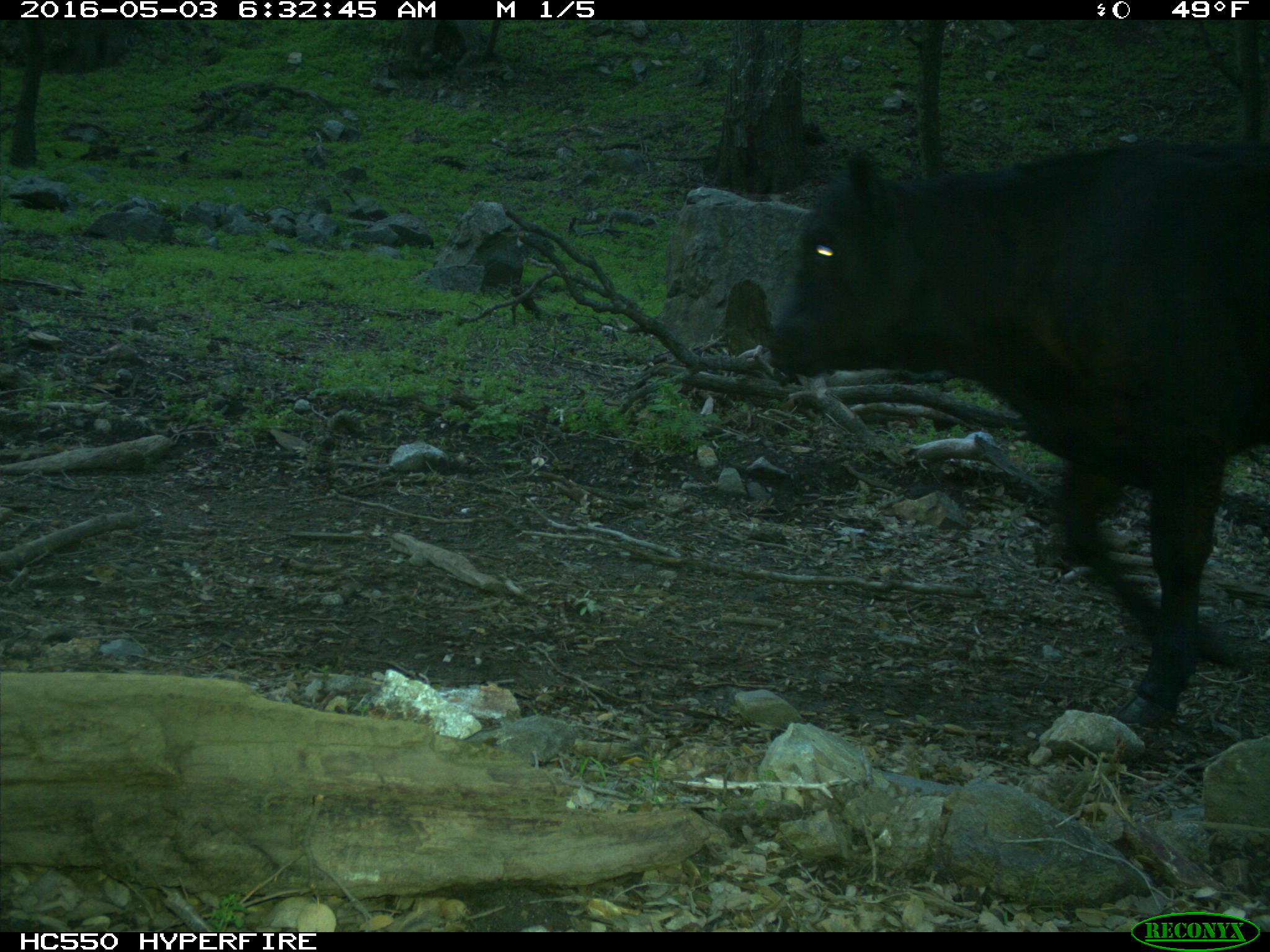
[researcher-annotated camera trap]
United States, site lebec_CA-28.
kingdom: Animalia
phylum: Chordata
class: Mammalia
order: Artiodactyla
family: Bovidae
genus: Bos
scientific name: Bos taurus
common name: domestic cow